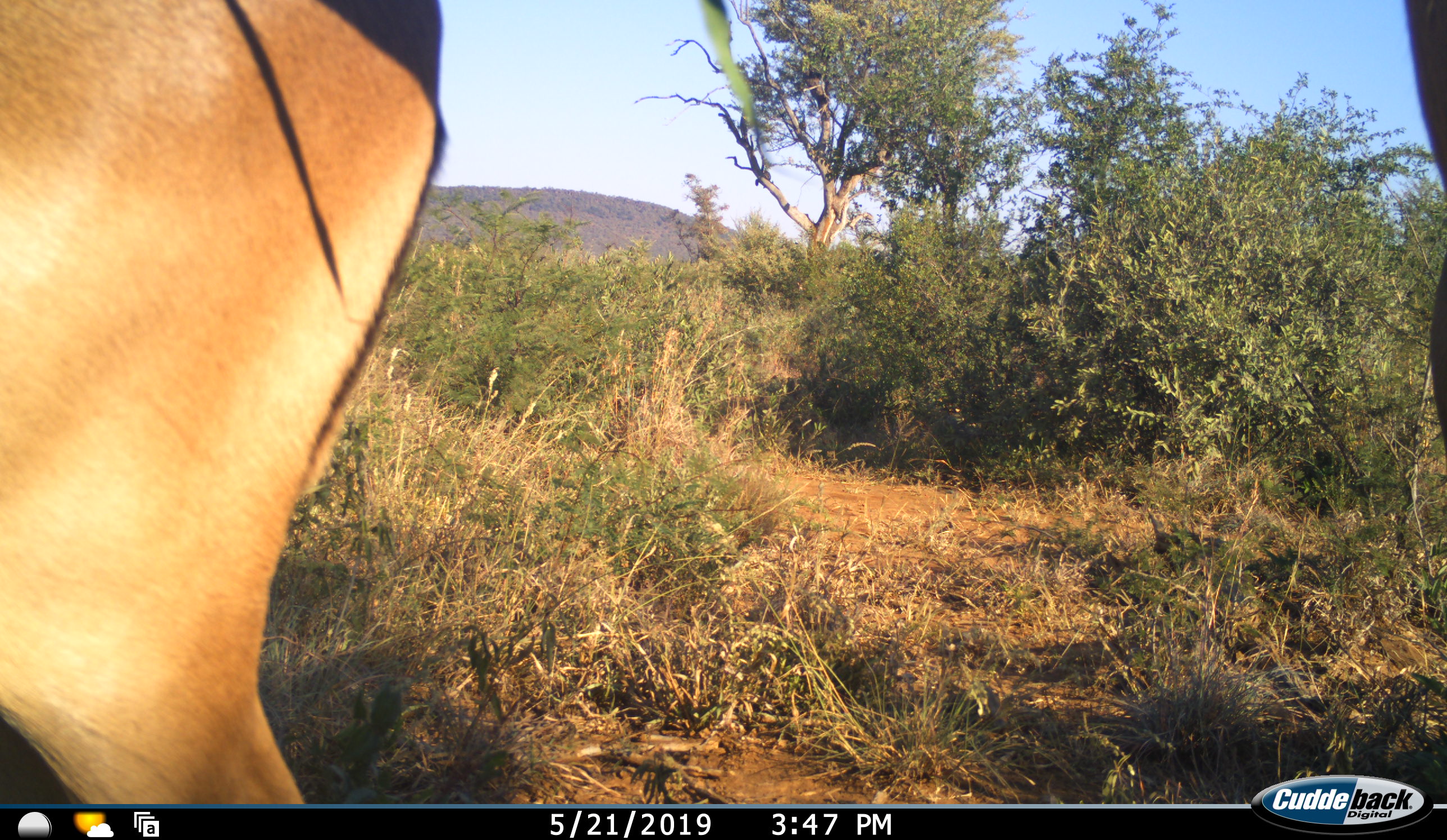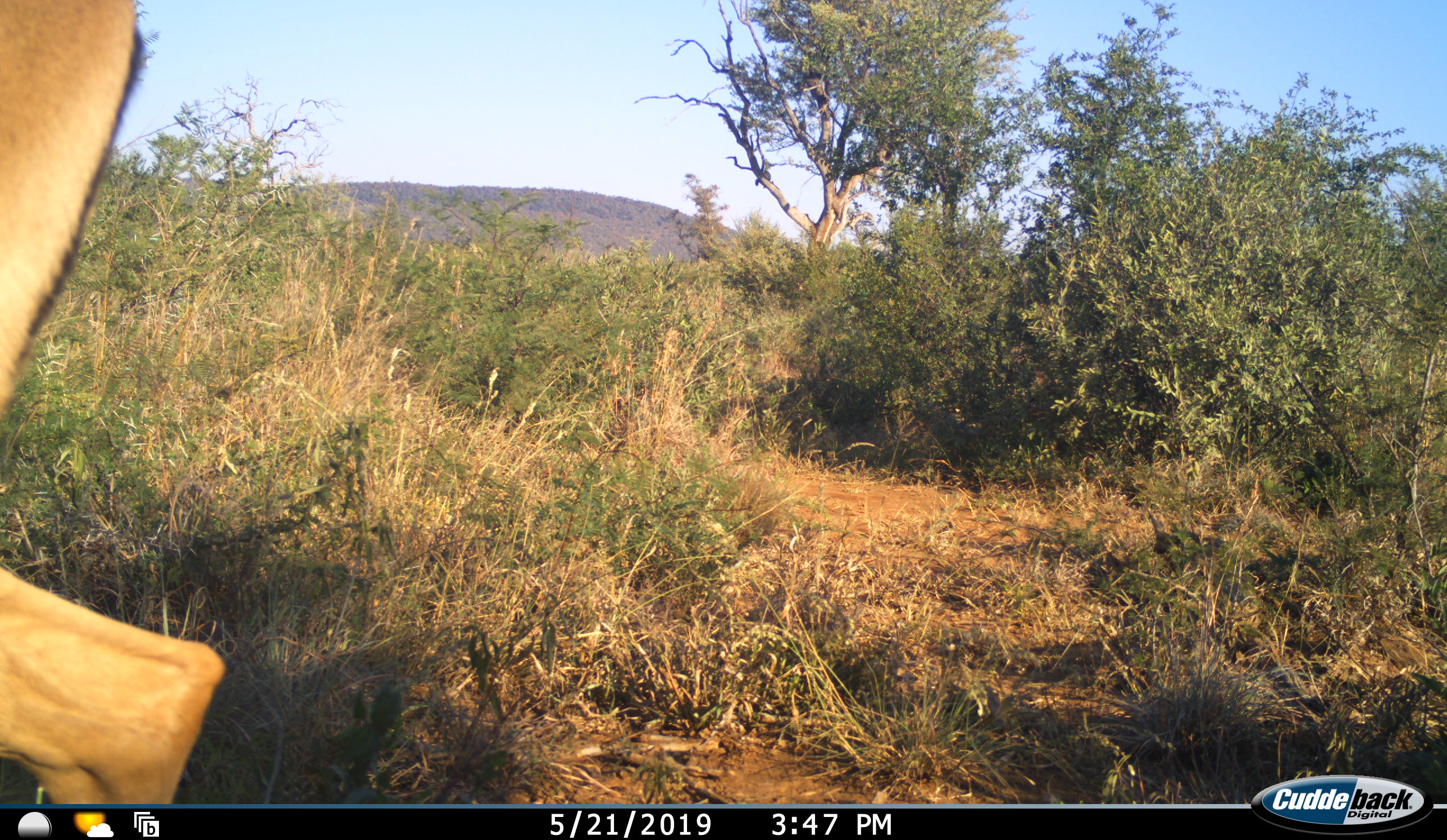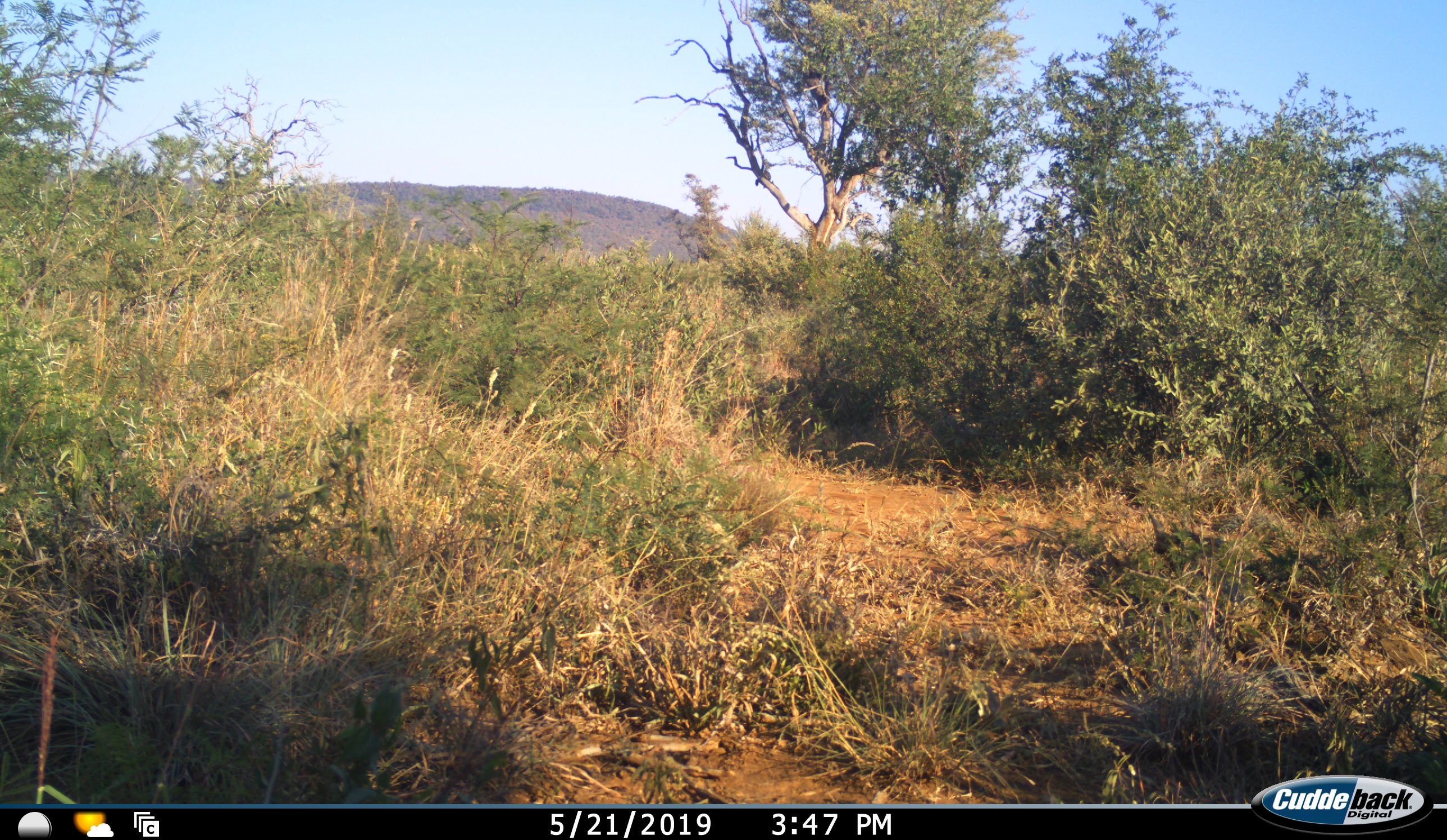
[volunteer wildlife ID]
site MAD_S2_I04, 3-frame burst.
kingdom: Animalia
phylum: Chordata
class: Mammalia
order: Artiodactyla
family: Bovidae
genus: Aepyceros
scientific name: Aepyceros melampus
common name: impala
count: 1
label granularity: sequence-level